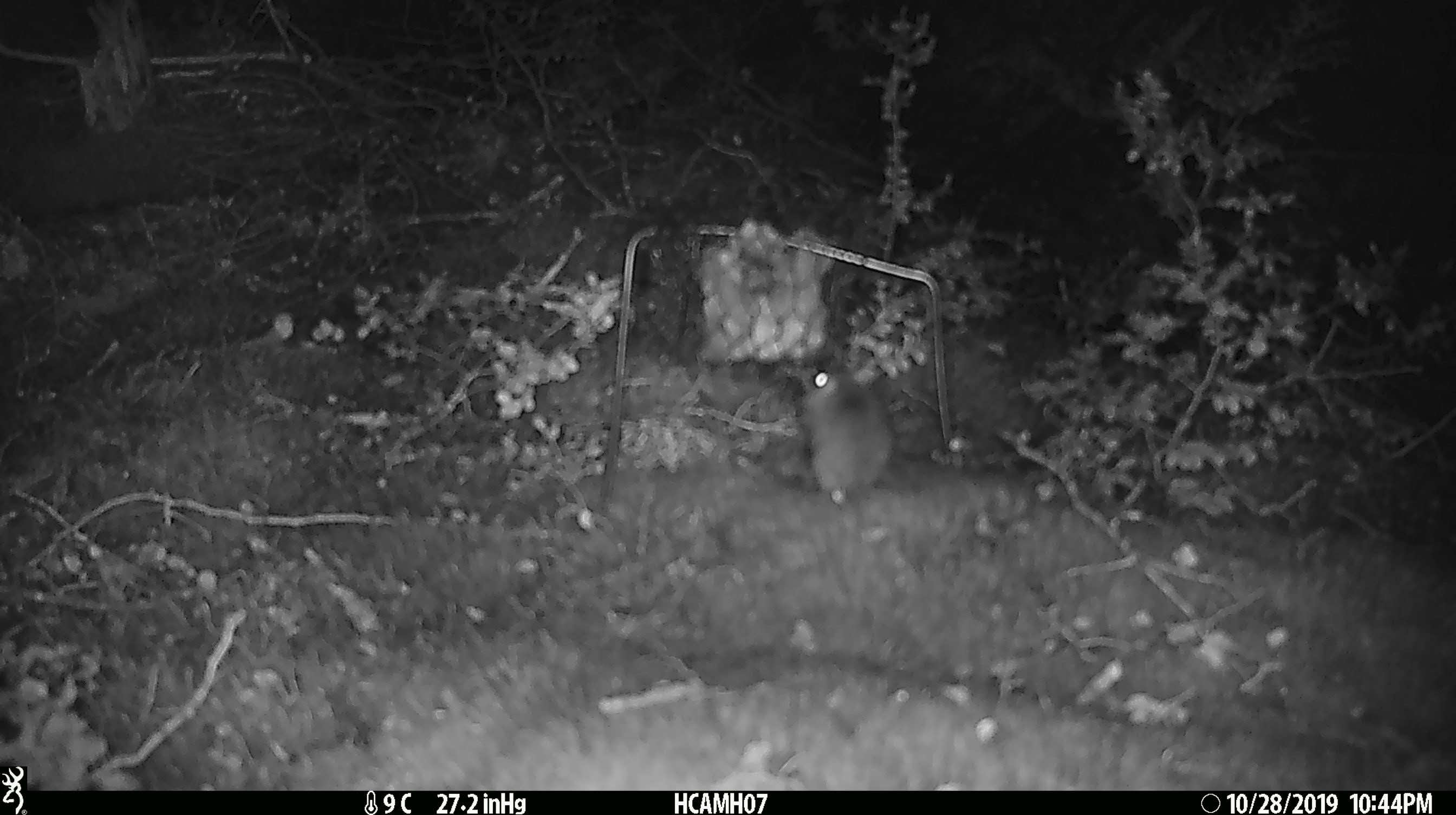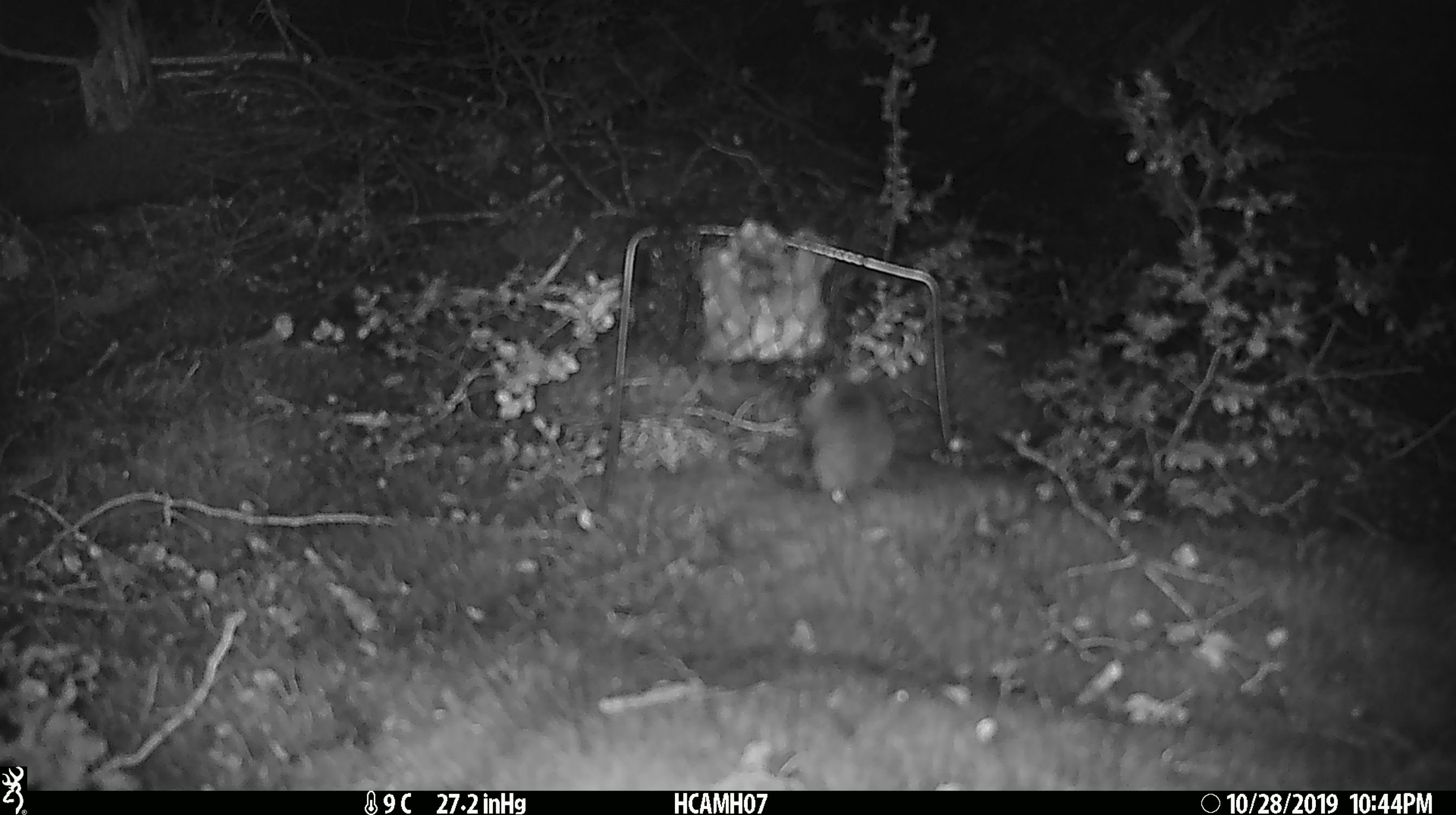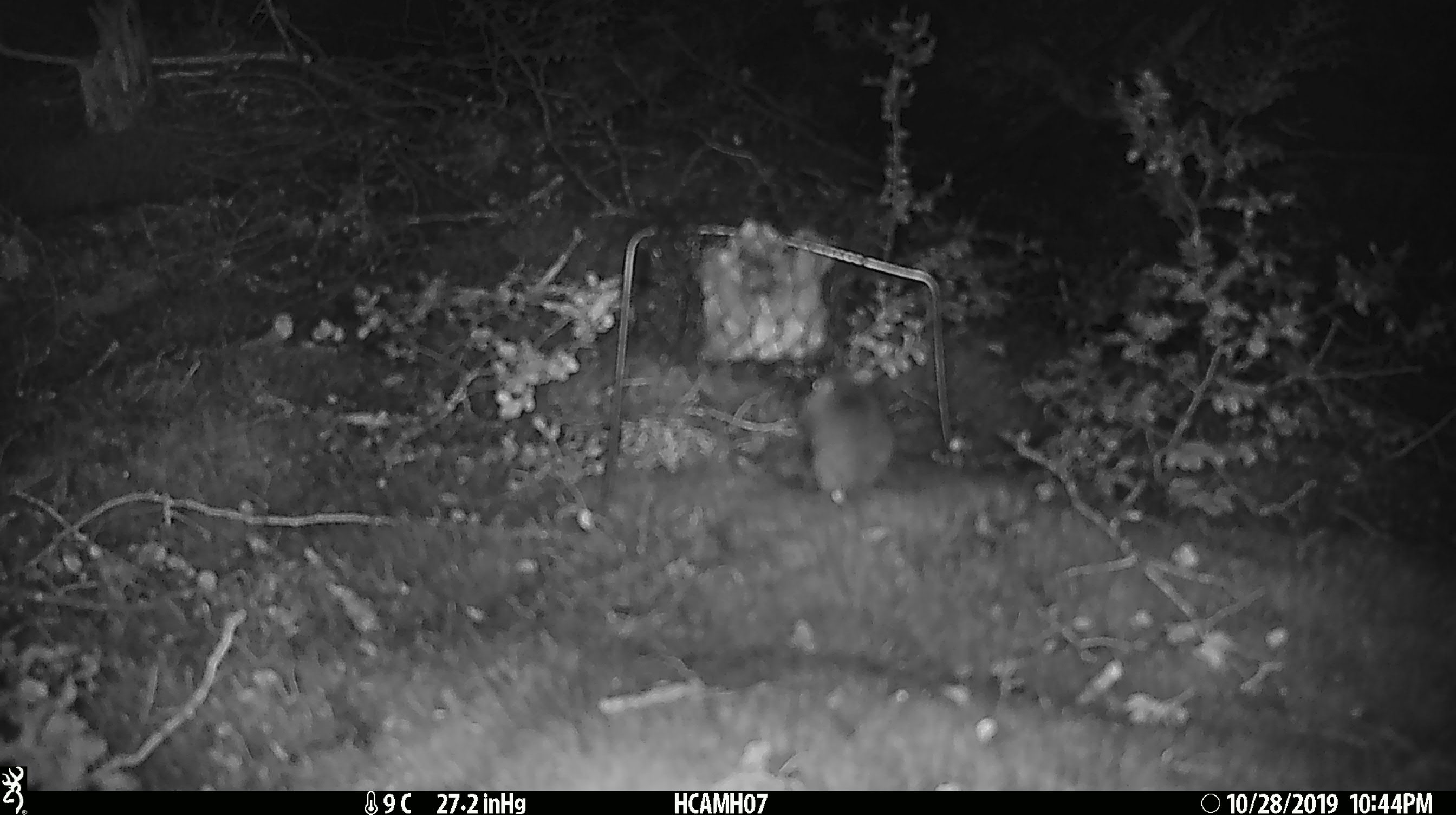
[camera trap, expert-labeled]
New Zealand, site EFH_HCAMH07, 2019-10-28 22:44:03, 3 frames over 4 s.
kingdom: Animalia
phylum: Chordata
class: Mammalia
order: Rodentia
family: Muridae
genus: Mus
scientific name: Mus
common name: mouse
Mouse (Mus).